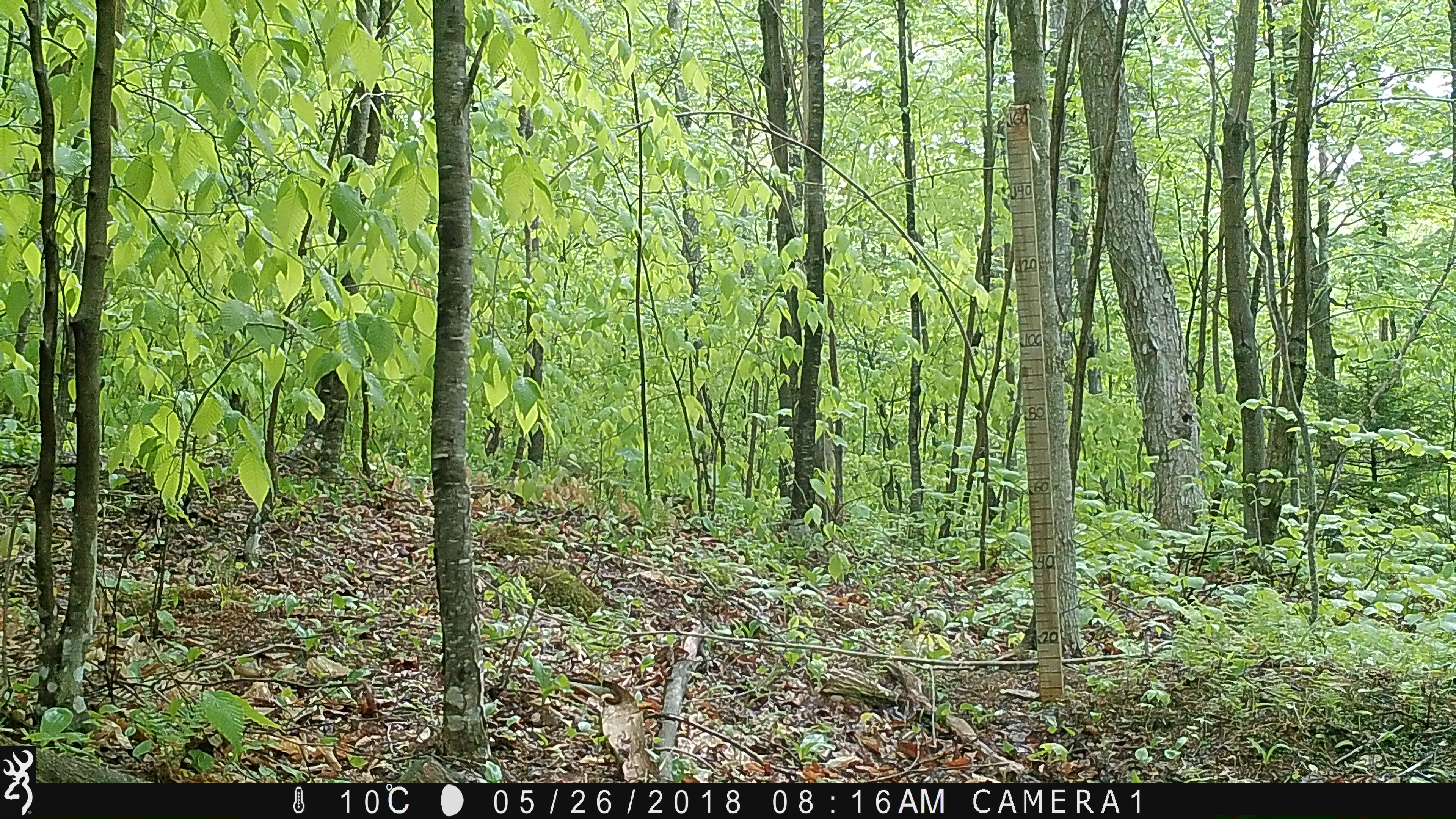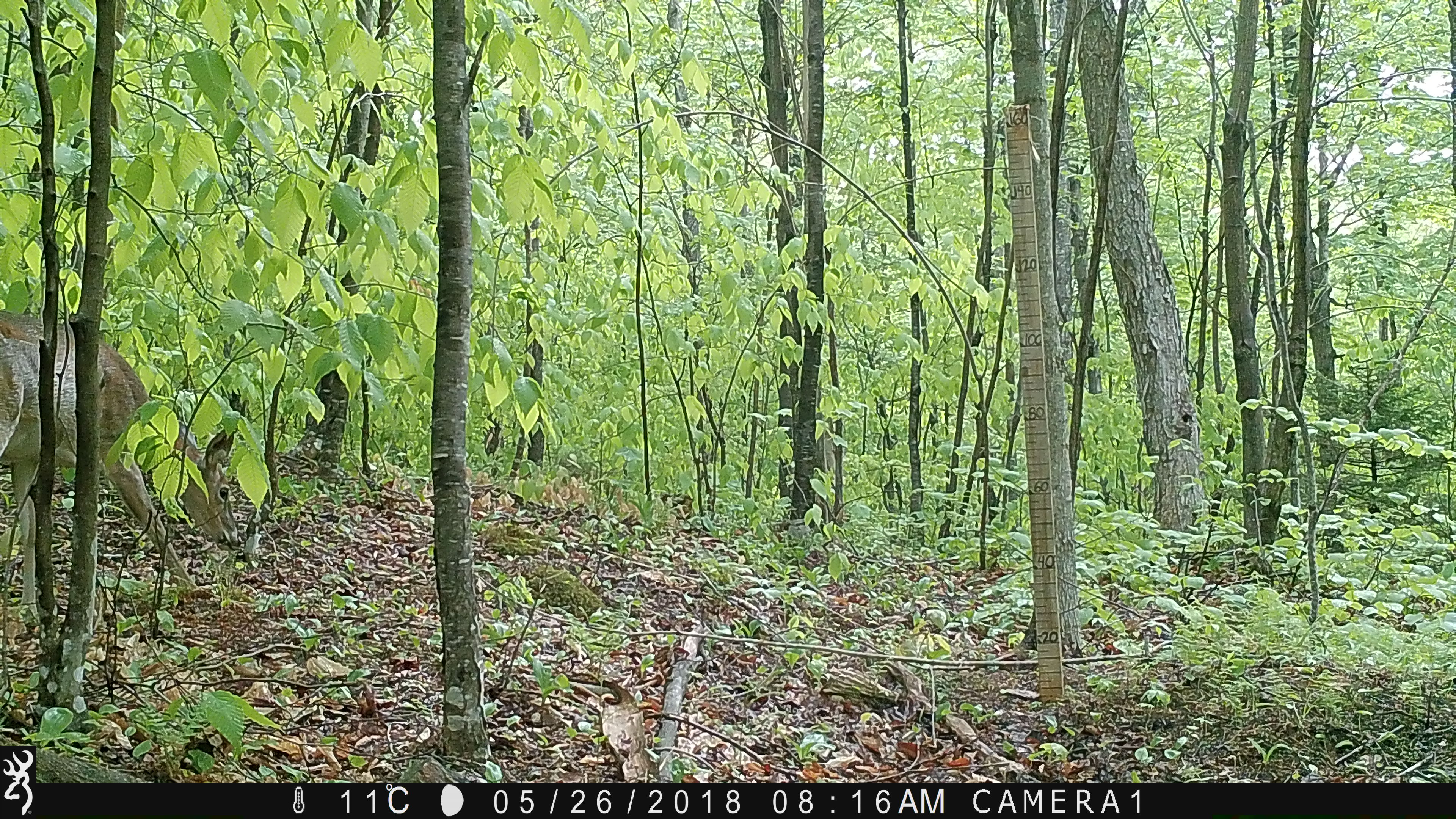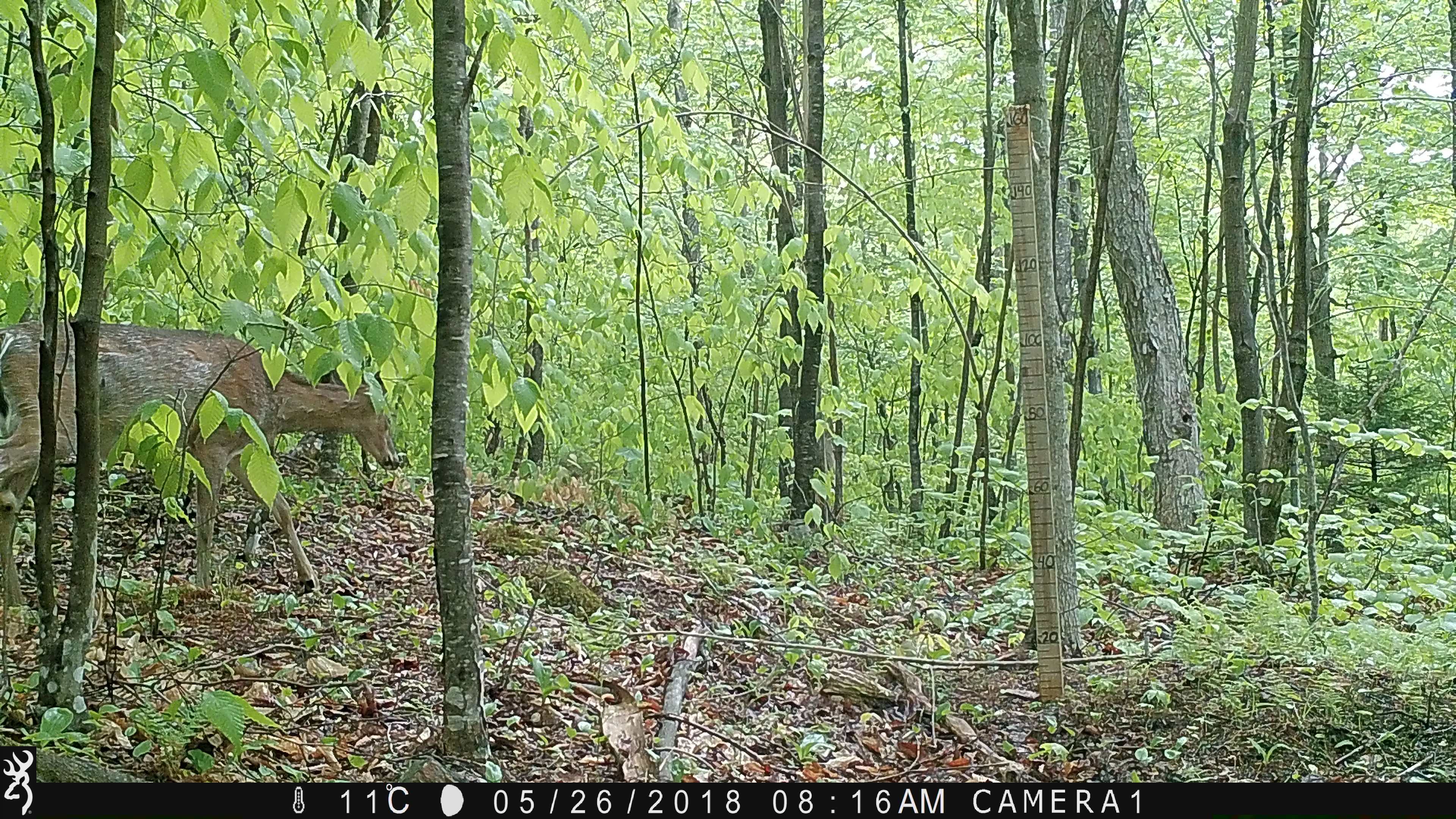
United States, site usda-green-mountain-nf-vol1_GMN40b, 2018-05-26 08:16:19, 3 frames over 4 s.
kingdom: Animalia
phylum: Chordata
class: Mammalia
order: Artiodactyla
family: Cervidae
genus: Odocoileus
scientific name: Odocoileus virginianus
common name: white-tailed deer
White-tailed deer (Odocoileus virginianus).